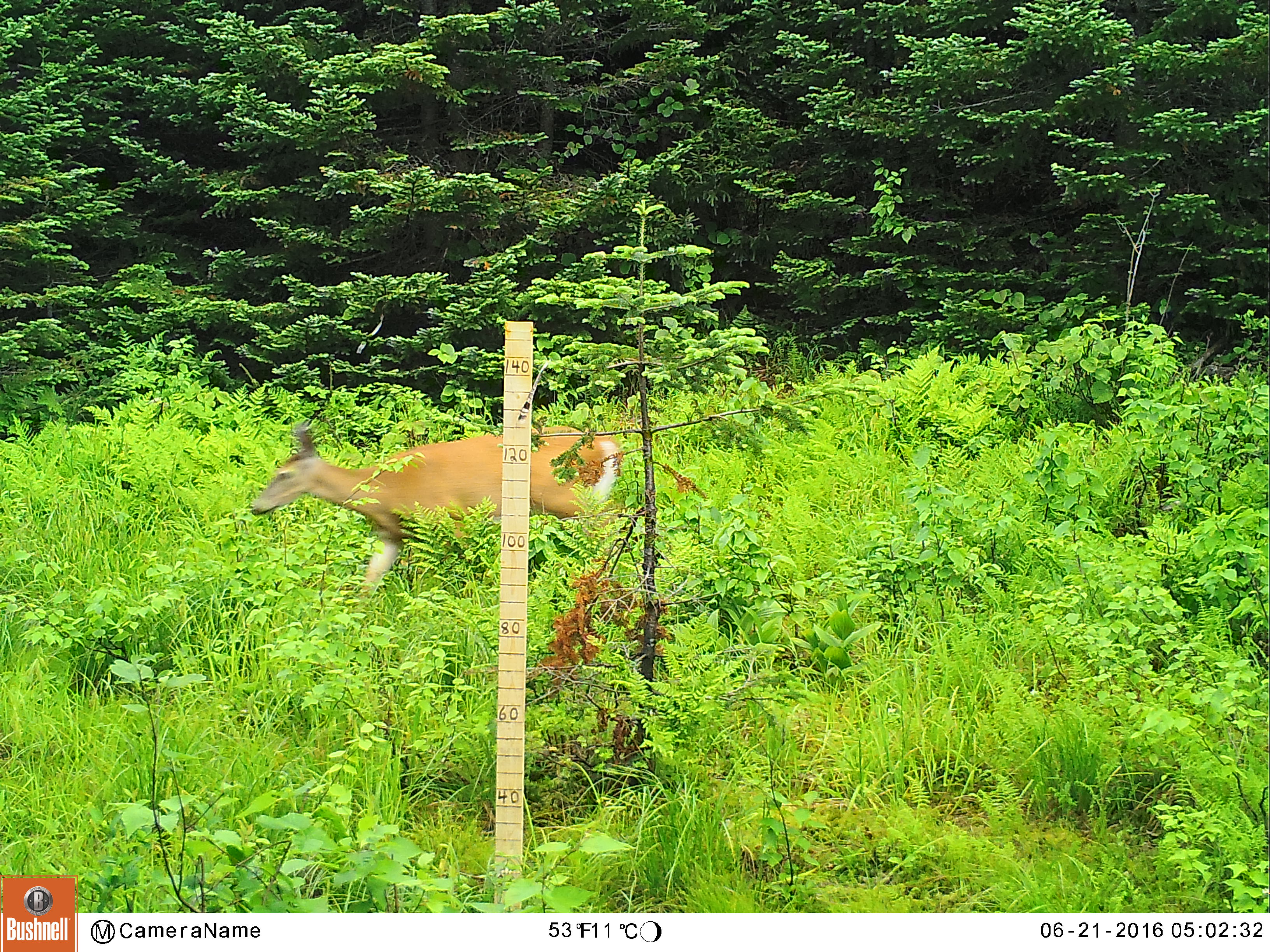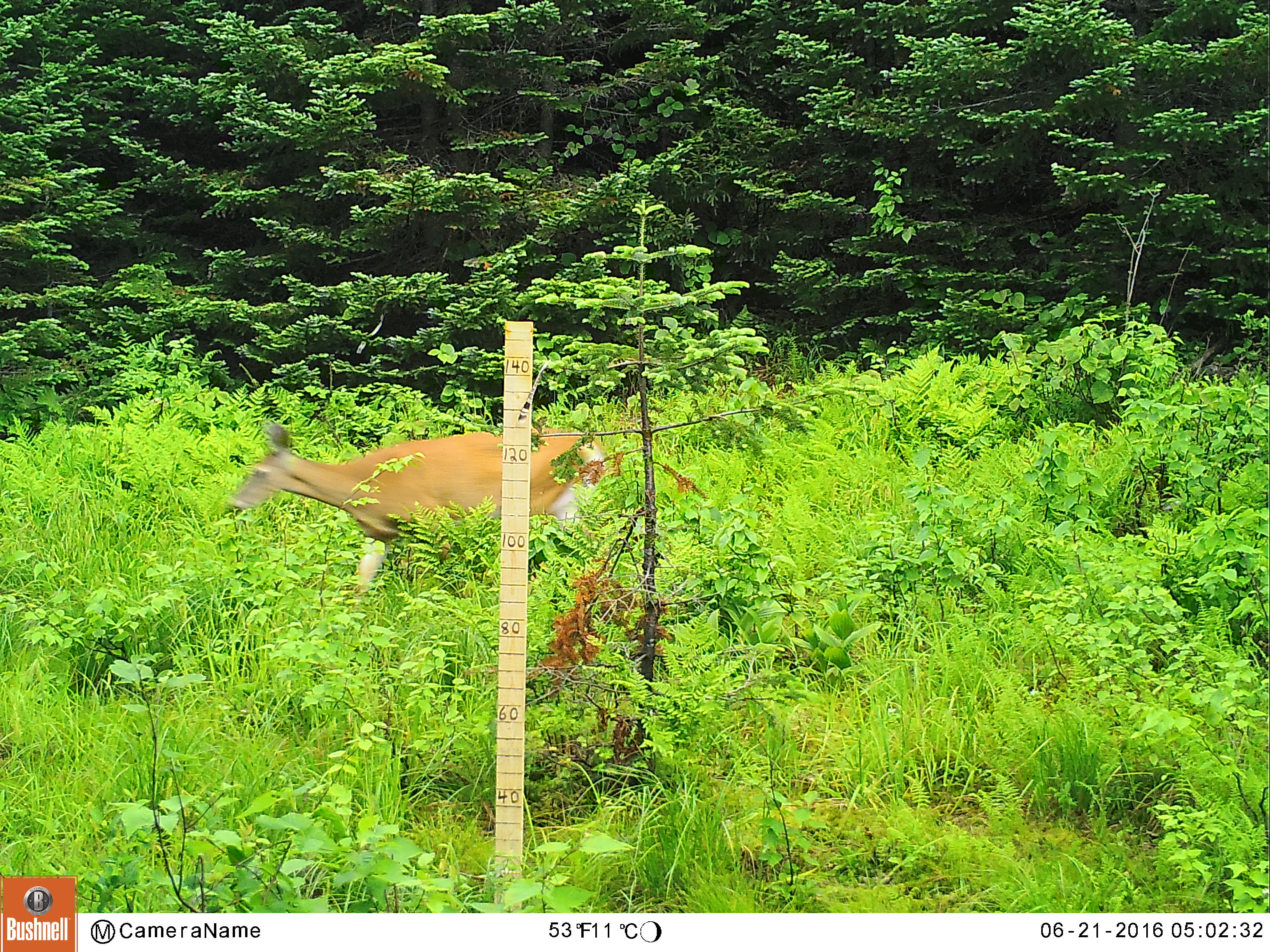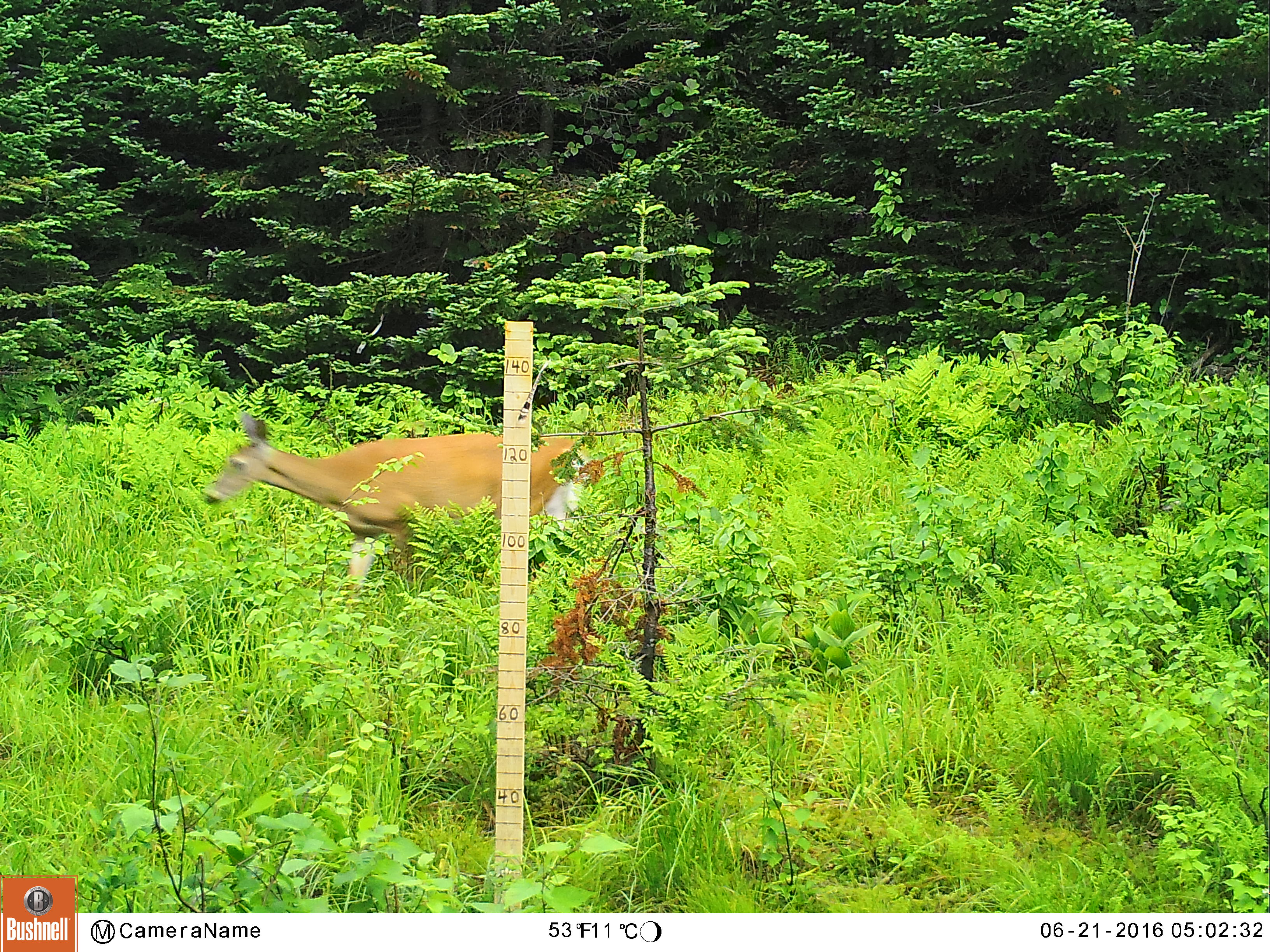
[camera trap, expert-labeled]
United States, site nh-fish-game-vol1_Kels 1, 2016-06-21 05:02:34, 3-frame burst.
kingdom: Animalia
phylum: Chordata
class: Mammalia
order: Artiodactyla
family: Cervidae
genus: Odocoileus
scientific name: Odocoileus virginianus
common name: white-tailed deer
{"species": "white-tailed deer (Odocoileus virginianus)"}